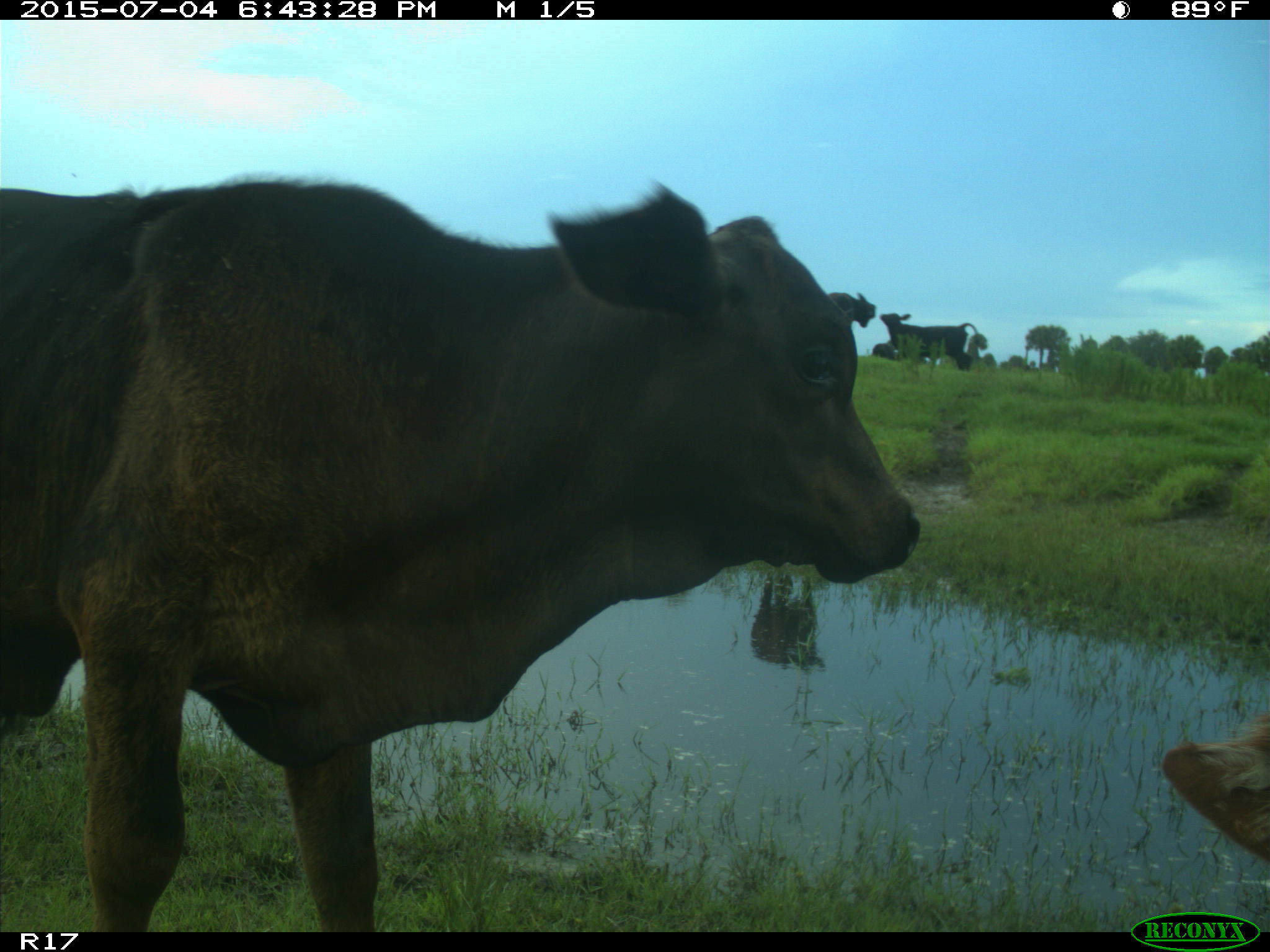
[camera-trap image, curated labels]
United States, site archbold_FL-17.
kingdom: Animalia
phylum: Chordata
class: Mammalia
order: Artiodactyla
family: Bovidae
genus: Bos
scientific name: Bos taurus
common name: domestic cow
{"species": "Bos taurus (domestic cow)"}